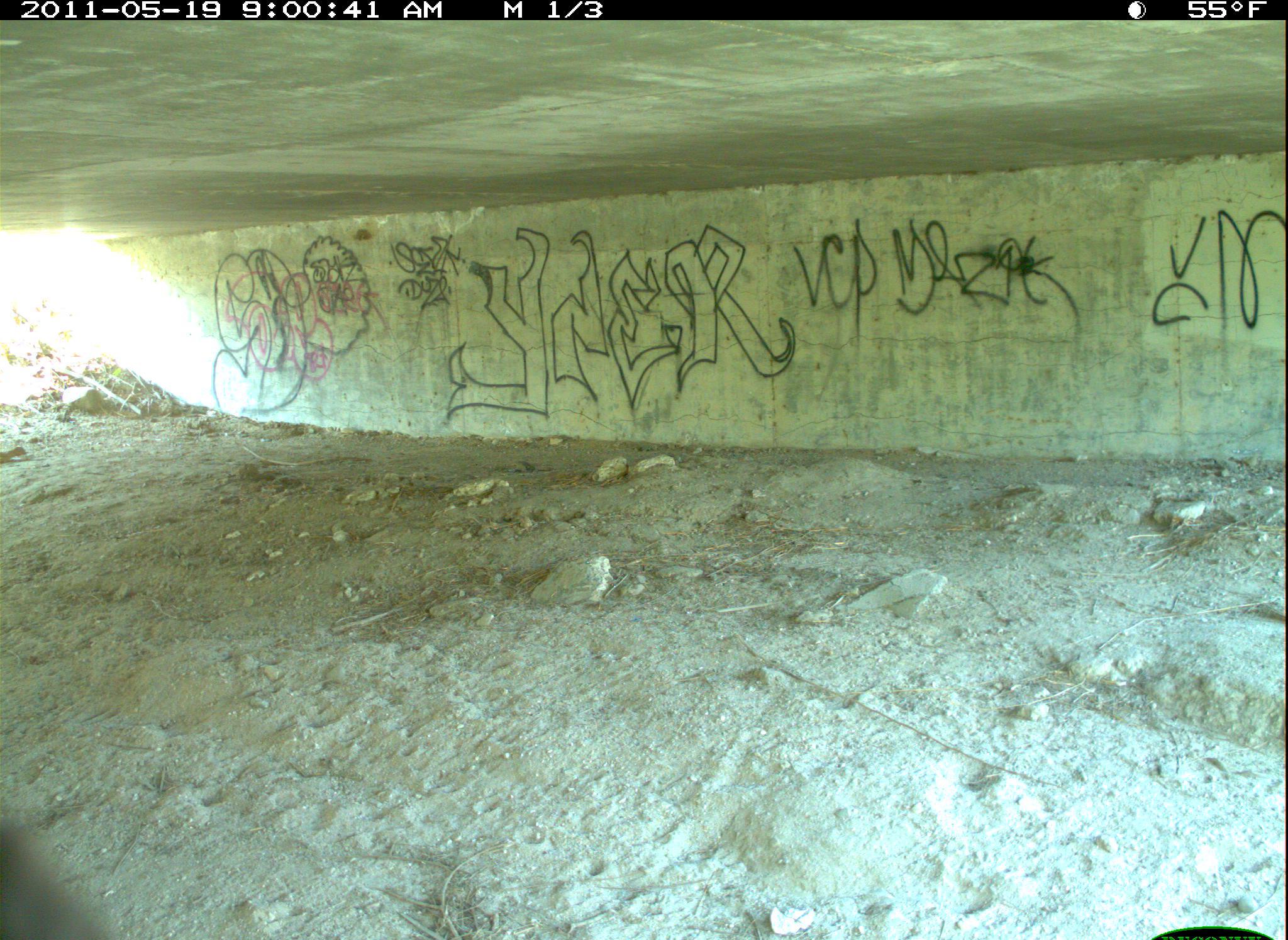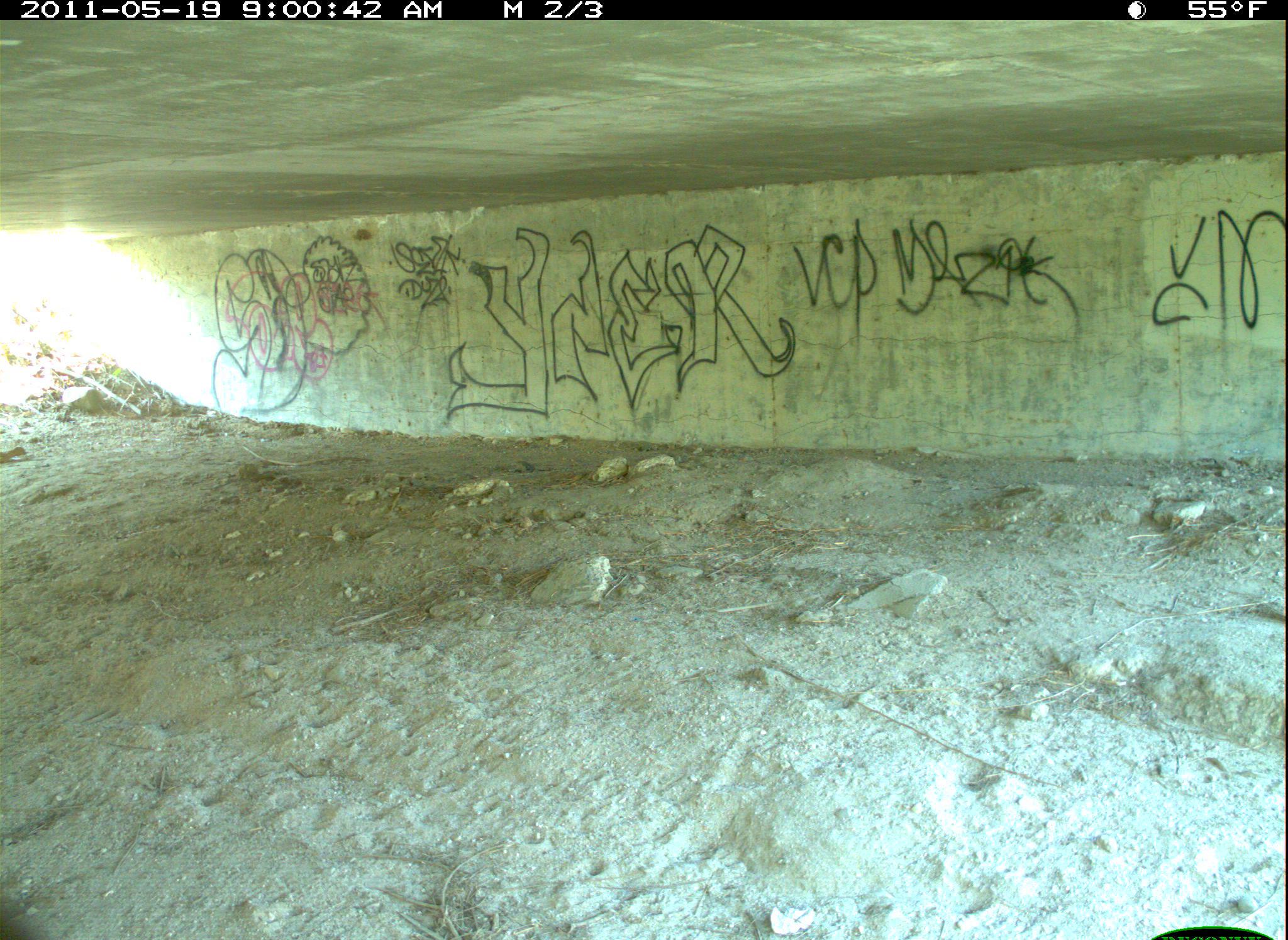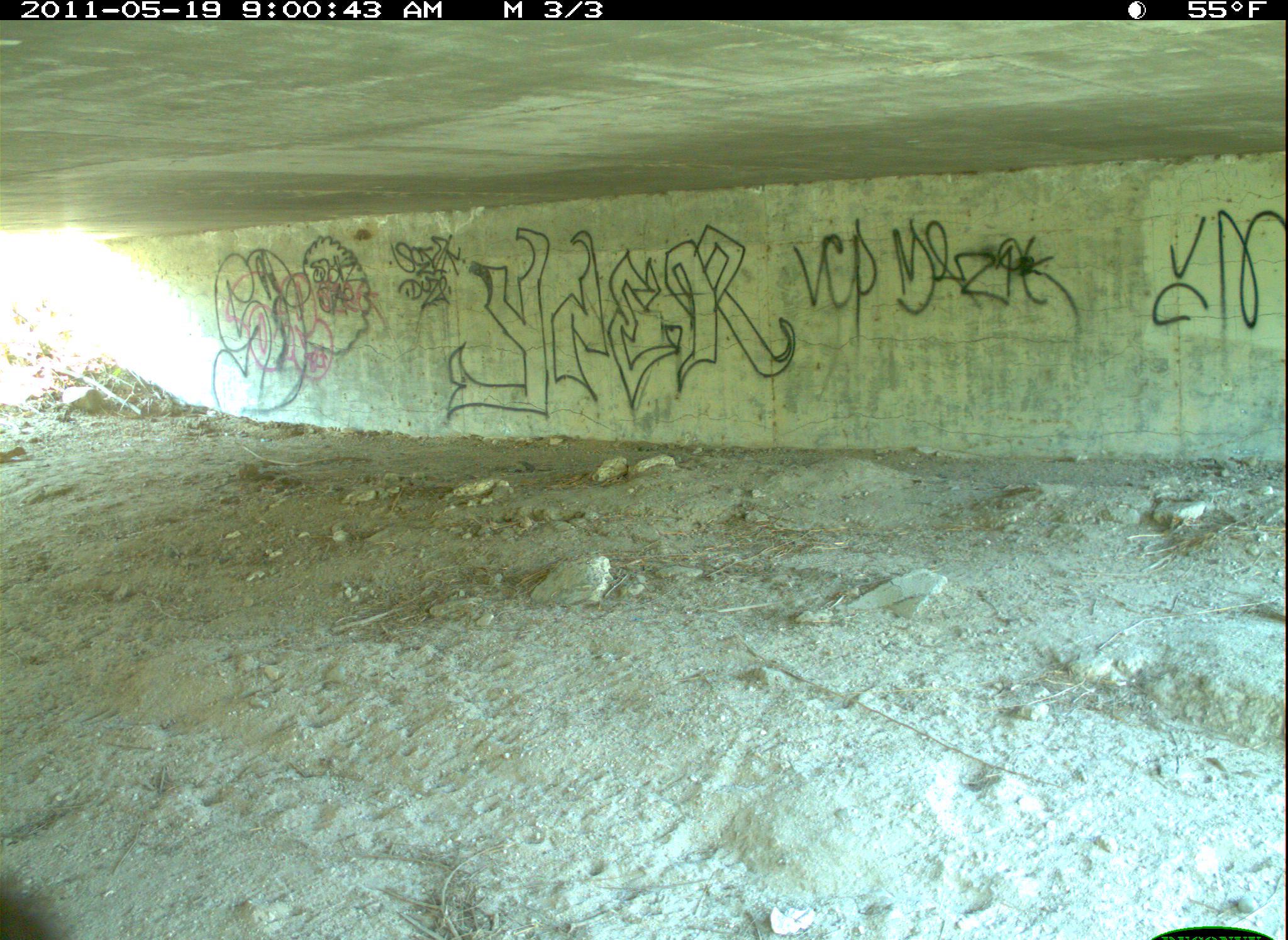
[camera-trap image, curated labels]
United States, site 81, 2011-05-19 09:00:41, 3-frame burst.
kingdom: Animalia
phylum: Chordata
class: Aves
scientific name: Aves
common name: bird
Bird (Aves).